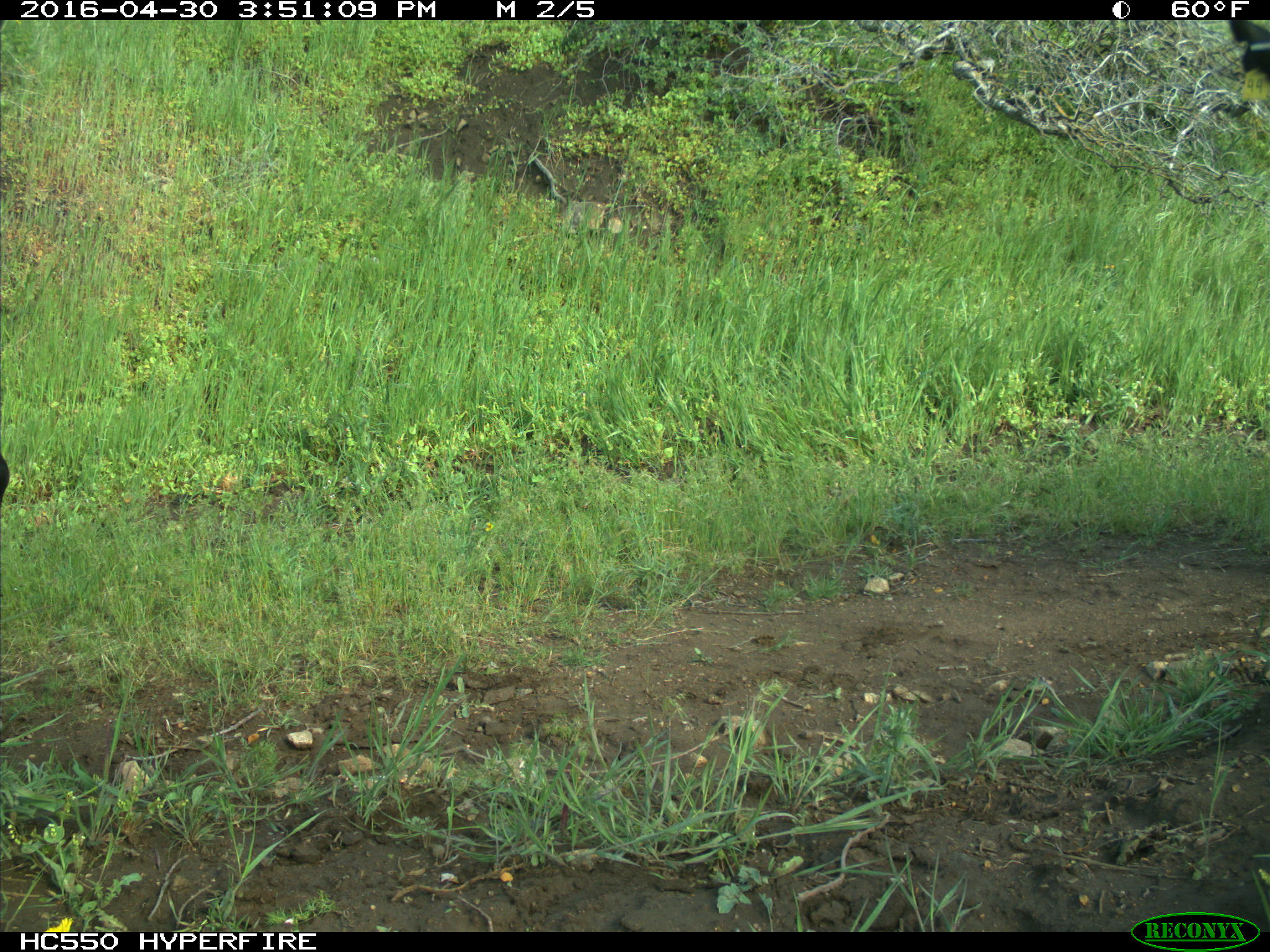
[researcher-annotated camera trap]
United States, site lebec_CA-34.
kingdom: Animalia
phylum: Chordata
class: Mammalia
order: Artiodactyla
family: Bovidae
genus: Bos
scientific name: Bos taurus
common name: domestic cow